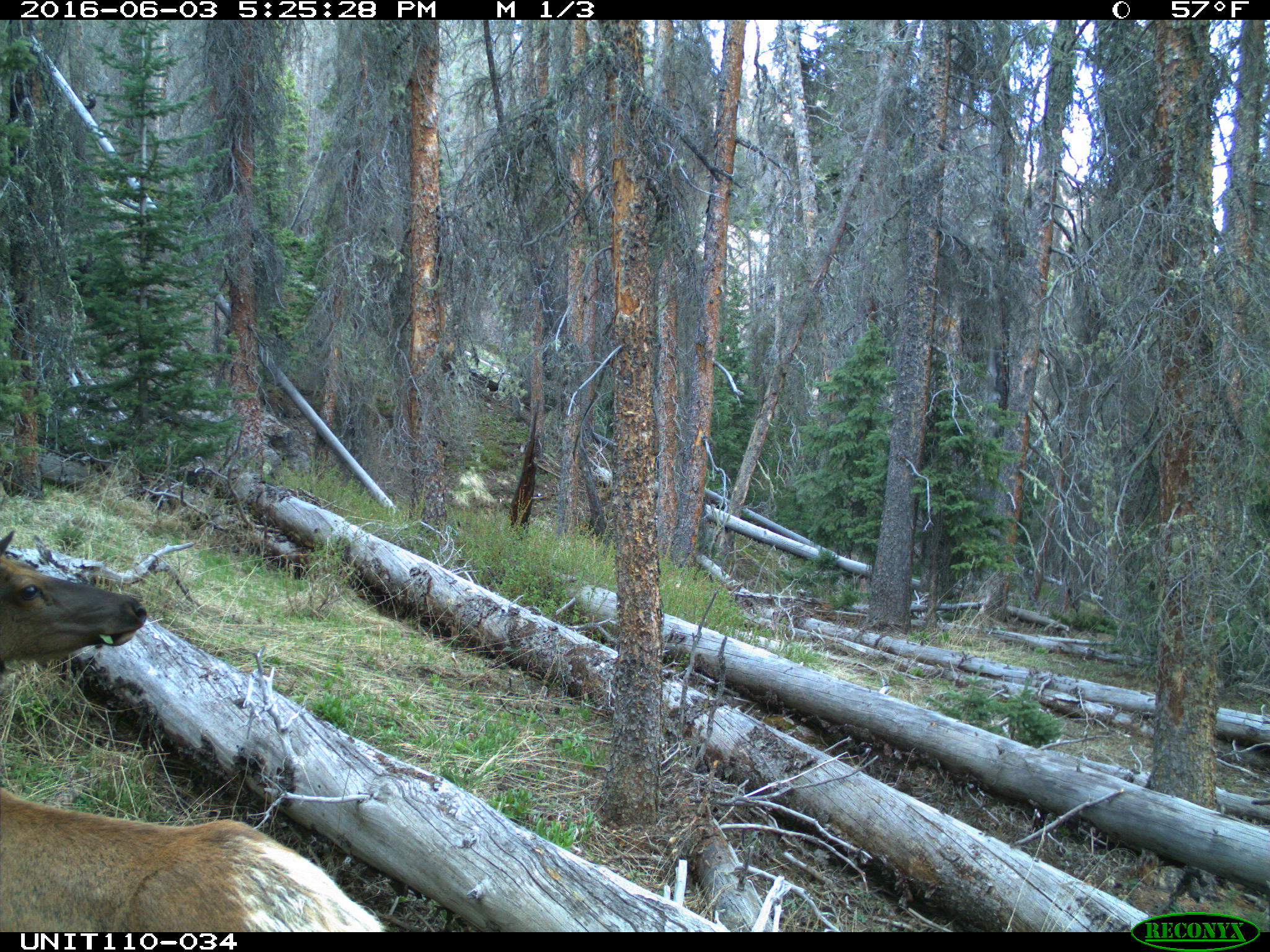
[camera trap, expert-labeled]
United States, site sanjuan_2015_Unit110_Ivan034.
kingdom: Animalia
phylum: Chordata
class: Mammalia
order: Artiodactyla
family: Cervidae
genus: Cervus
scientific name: Cervus elaphus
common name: red deer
Cervus elaphus (red deer).